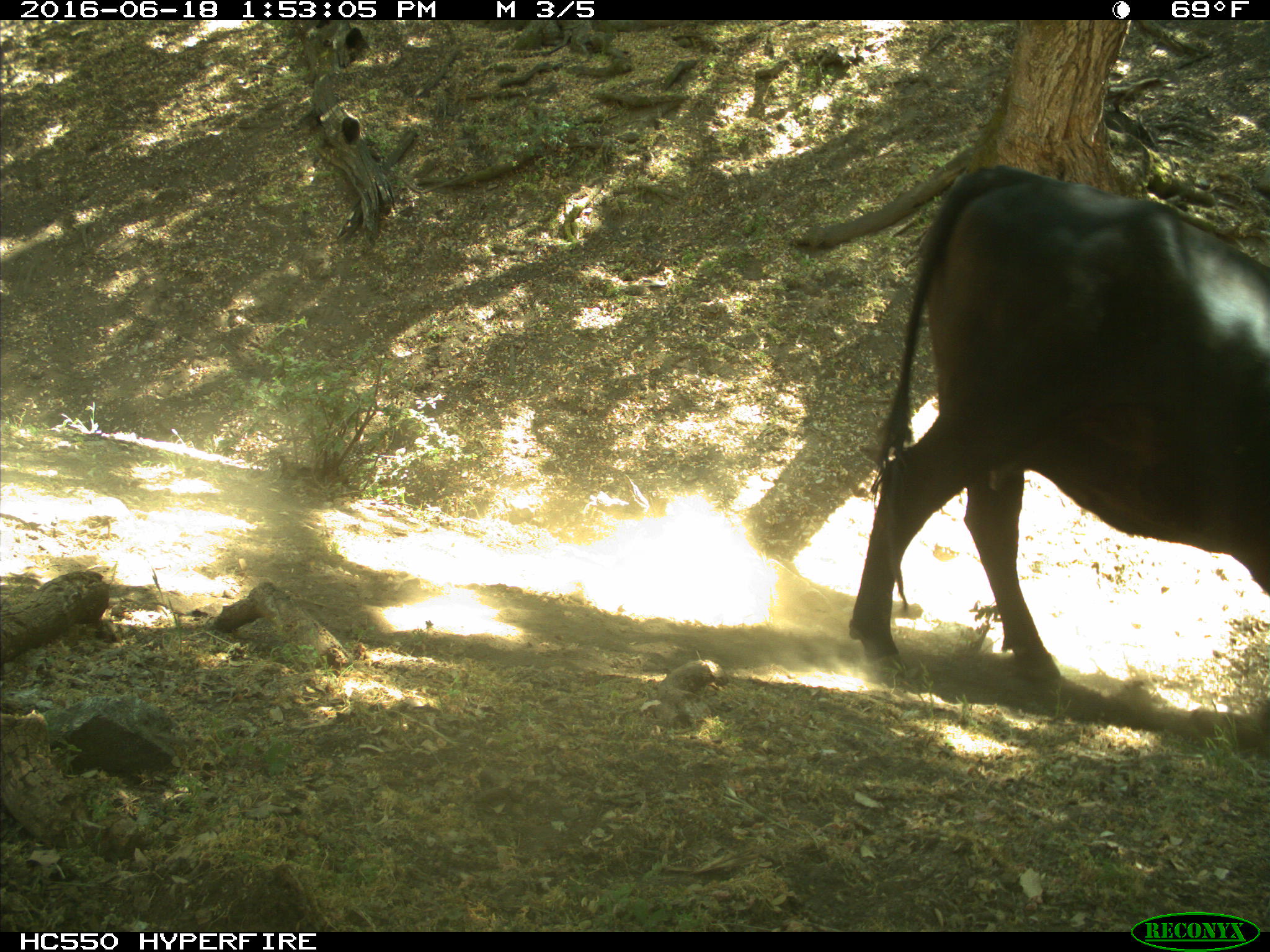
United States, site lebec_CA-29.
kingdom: Animalia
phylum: Chordata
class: Mammalia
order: Artiodactyla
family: Bovidae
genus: Bos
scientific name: Bos taurus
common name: domestic cow